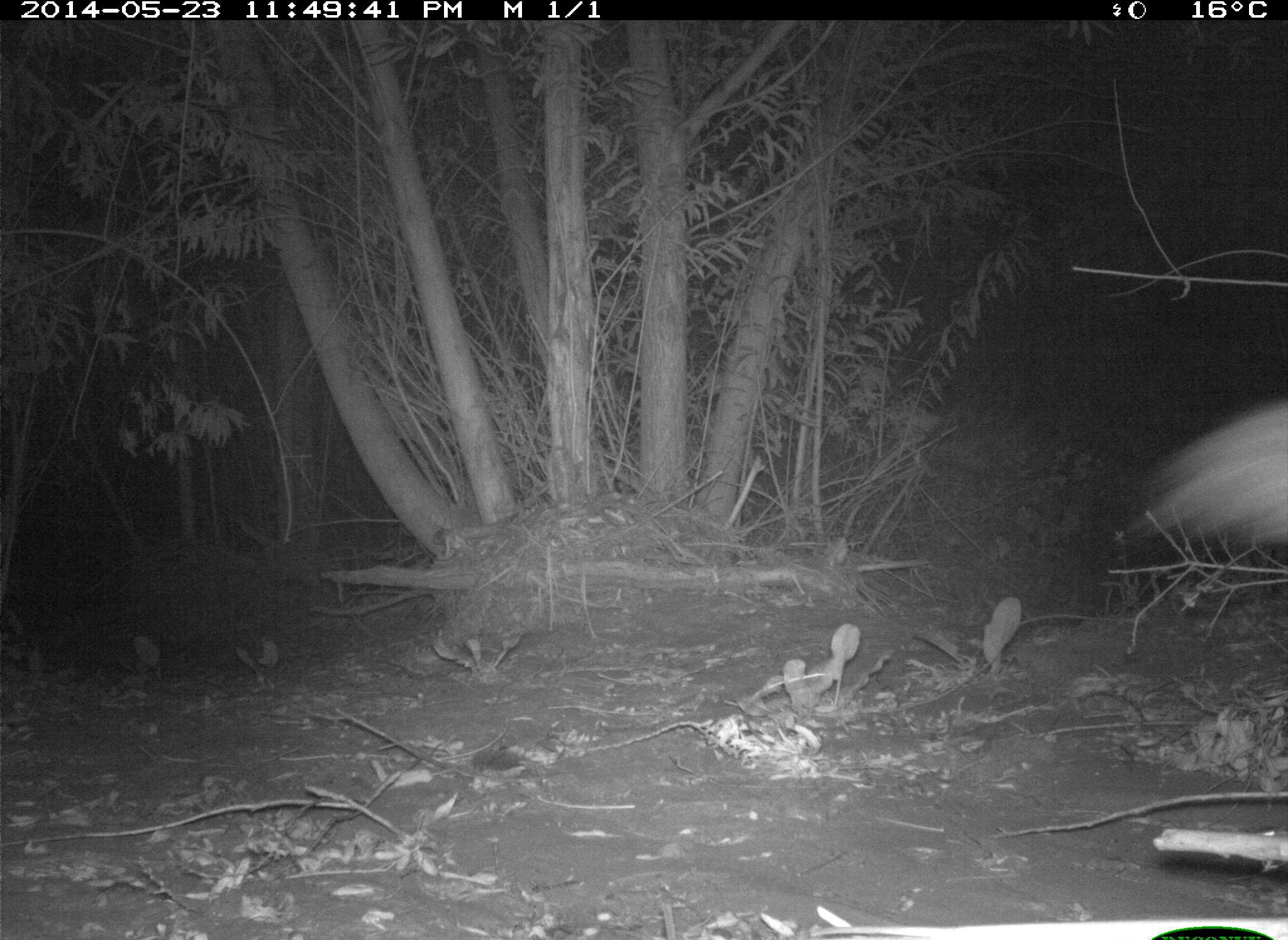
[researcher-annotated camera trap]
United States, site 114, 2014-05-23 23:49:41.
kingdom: Animalia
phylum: Chordata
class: Mammalia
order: Carnivora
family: Canidae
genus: Canis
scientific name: Canis latrans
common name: coyote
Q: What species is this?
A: Coyote (Canis latrans).